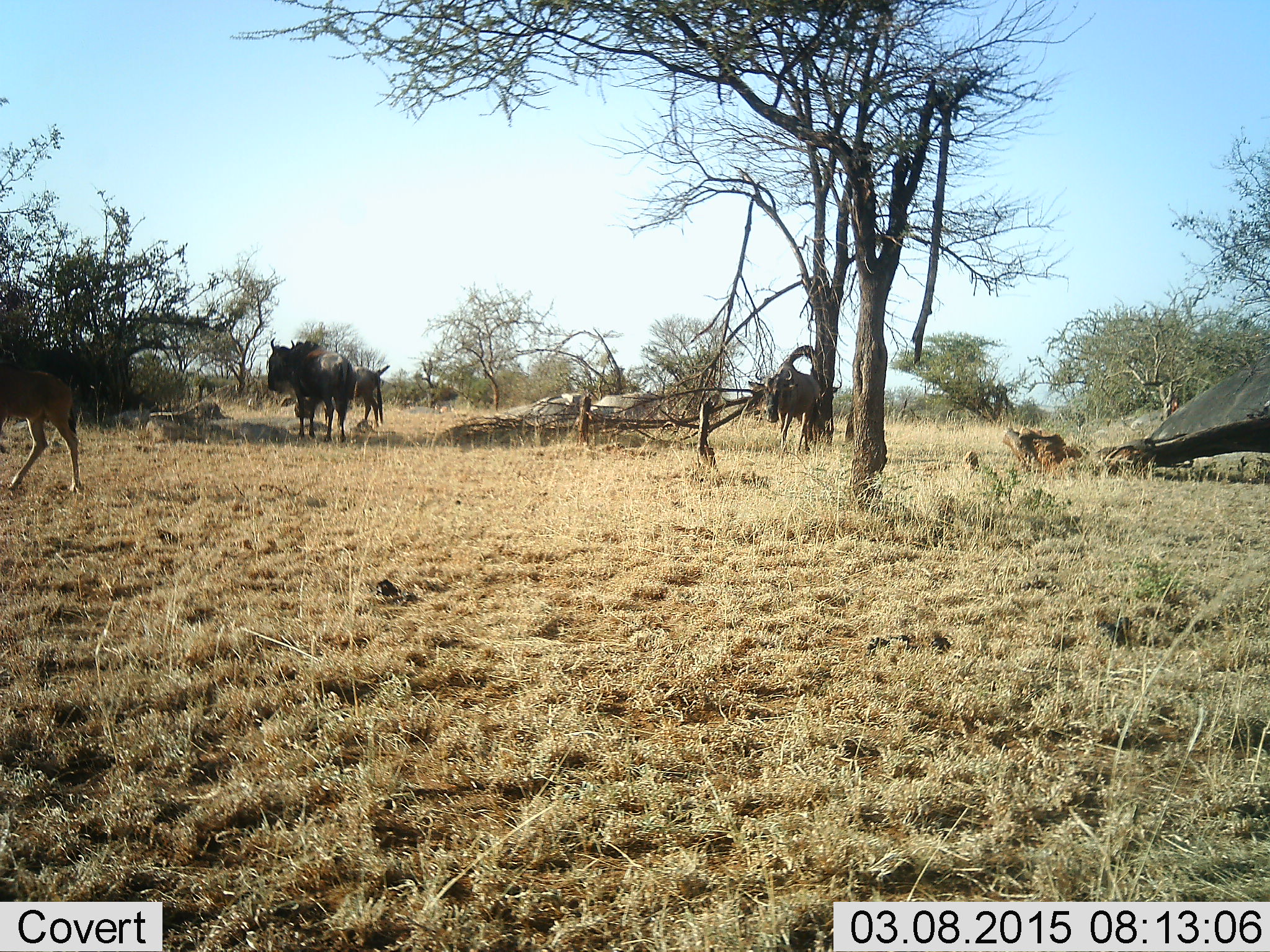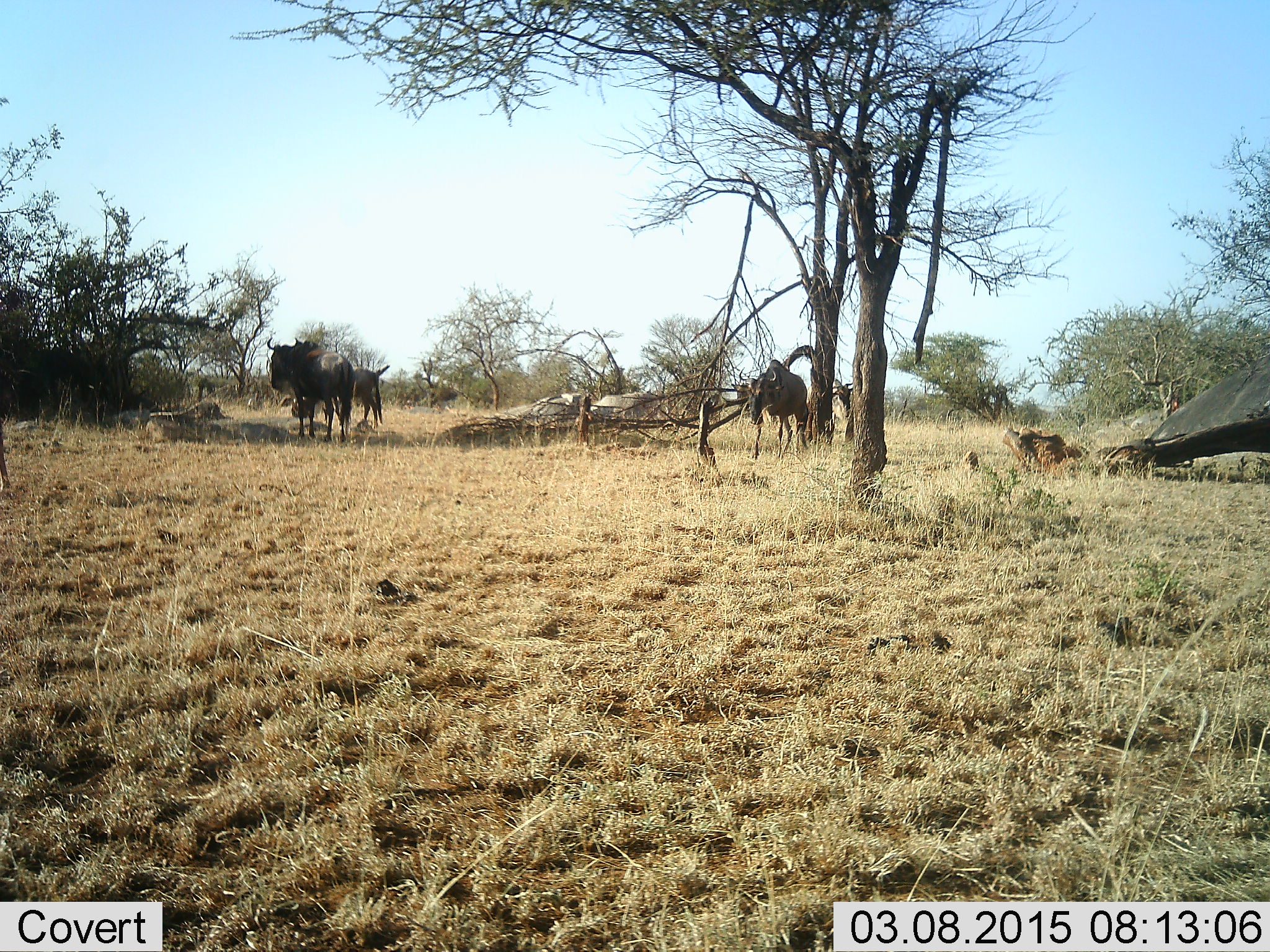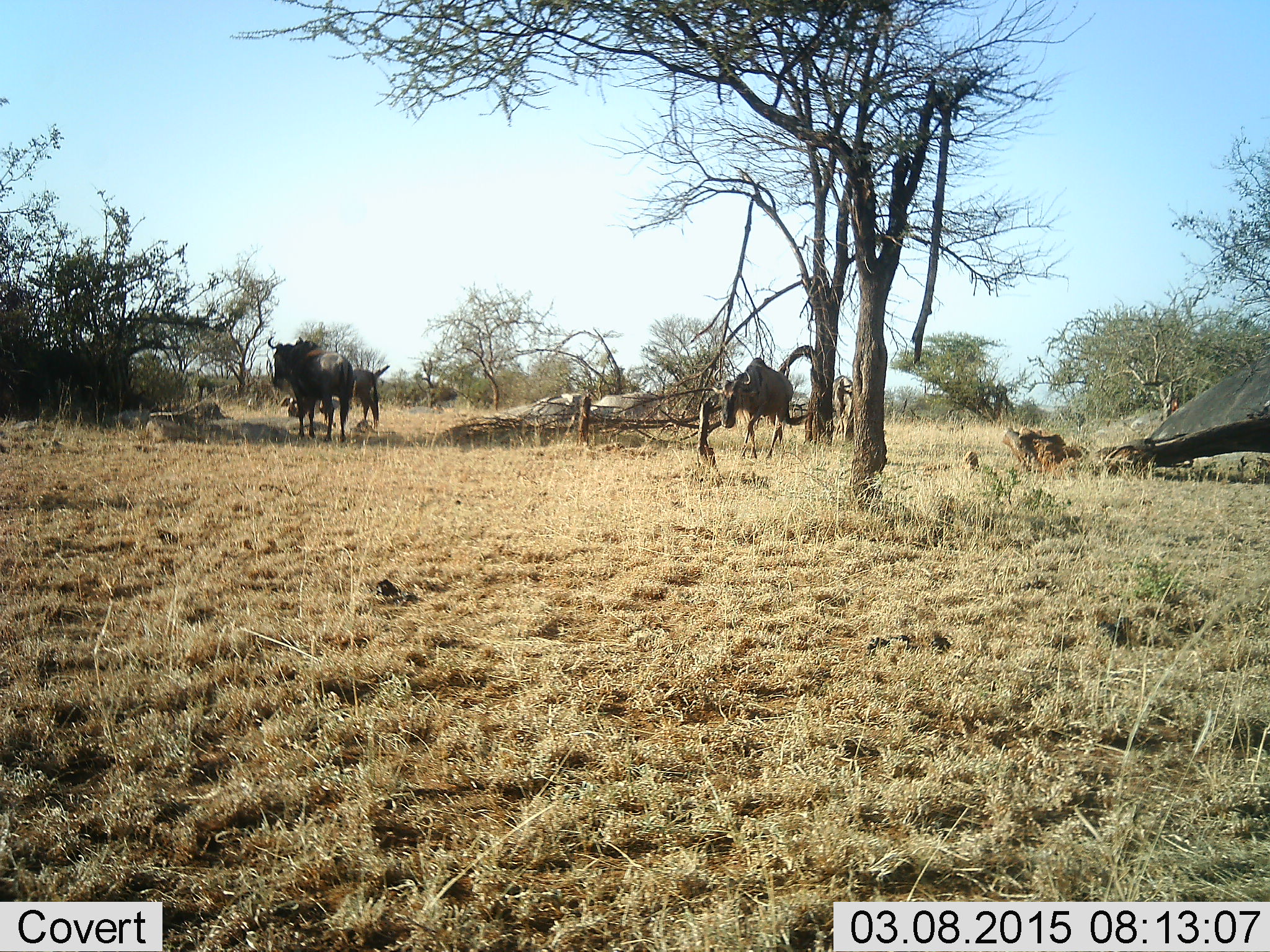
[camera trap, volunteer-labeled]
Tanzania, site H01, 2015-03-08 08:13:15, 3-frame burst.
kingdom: Animalia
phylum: Chordata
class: Mammalia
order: Artiodactyla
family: Bovidae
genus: Connochaetes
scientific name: Connochaetes taurinus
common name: blue wildebeest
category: wildebeest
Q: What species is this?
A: Wildebeest (blue wildebeest) (Connochaetes taurinus).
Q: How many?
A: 5.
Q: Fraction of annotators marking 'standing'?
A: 30%.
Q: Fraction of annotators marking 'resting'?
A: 0%.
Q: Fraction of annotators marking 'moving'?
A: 90%.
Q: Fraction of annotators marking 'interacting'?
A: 0%.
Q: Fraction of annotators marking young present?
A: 10%.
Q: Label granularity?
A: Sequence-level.